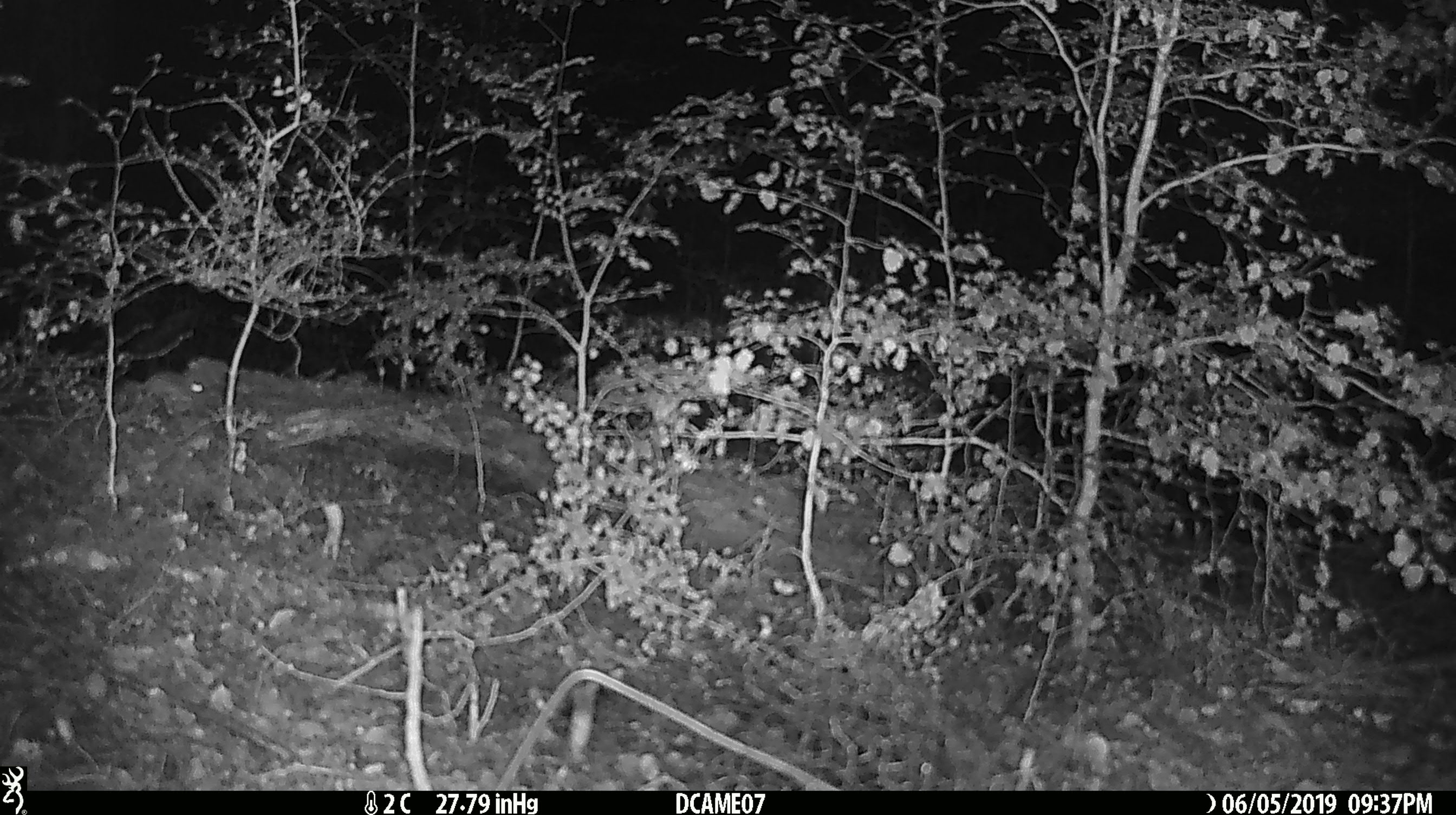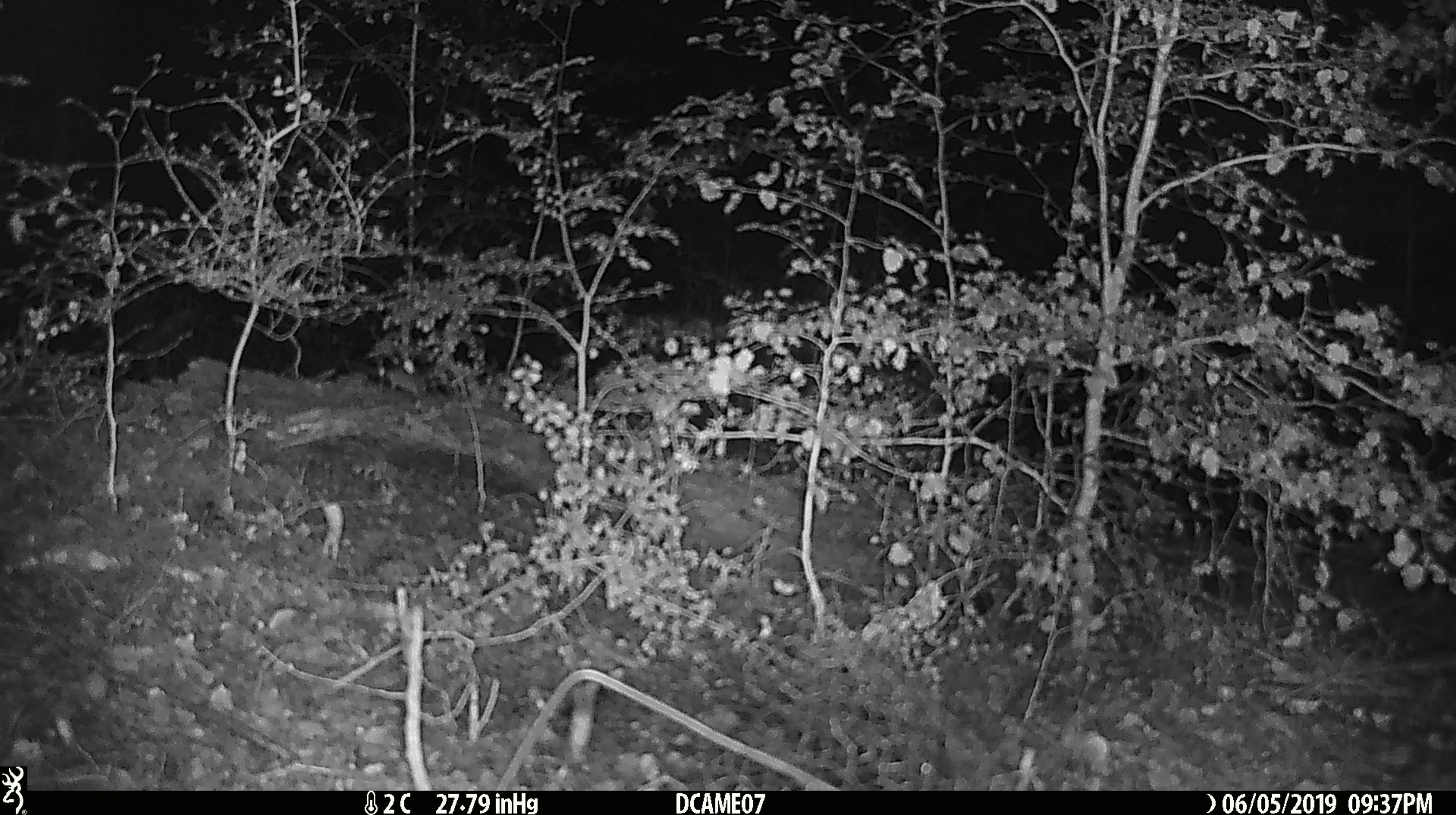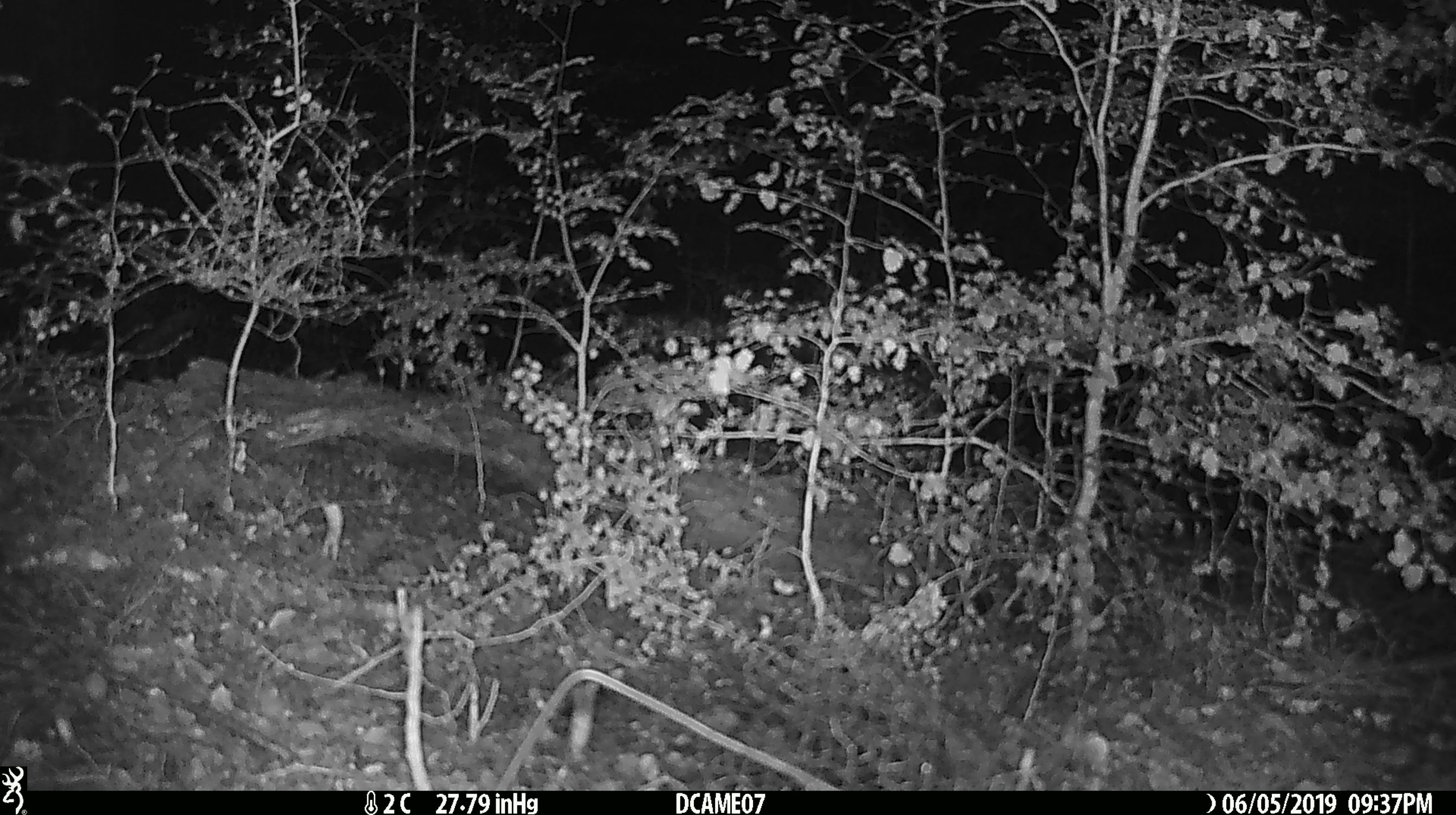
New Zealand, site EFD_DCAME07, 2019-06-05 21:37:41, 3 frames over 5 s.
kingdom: Animalia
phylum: Chordata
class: Mammalia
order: Rodentia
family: Muridae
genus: Mus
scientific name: Mus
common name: mouse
Mouse (Mus).